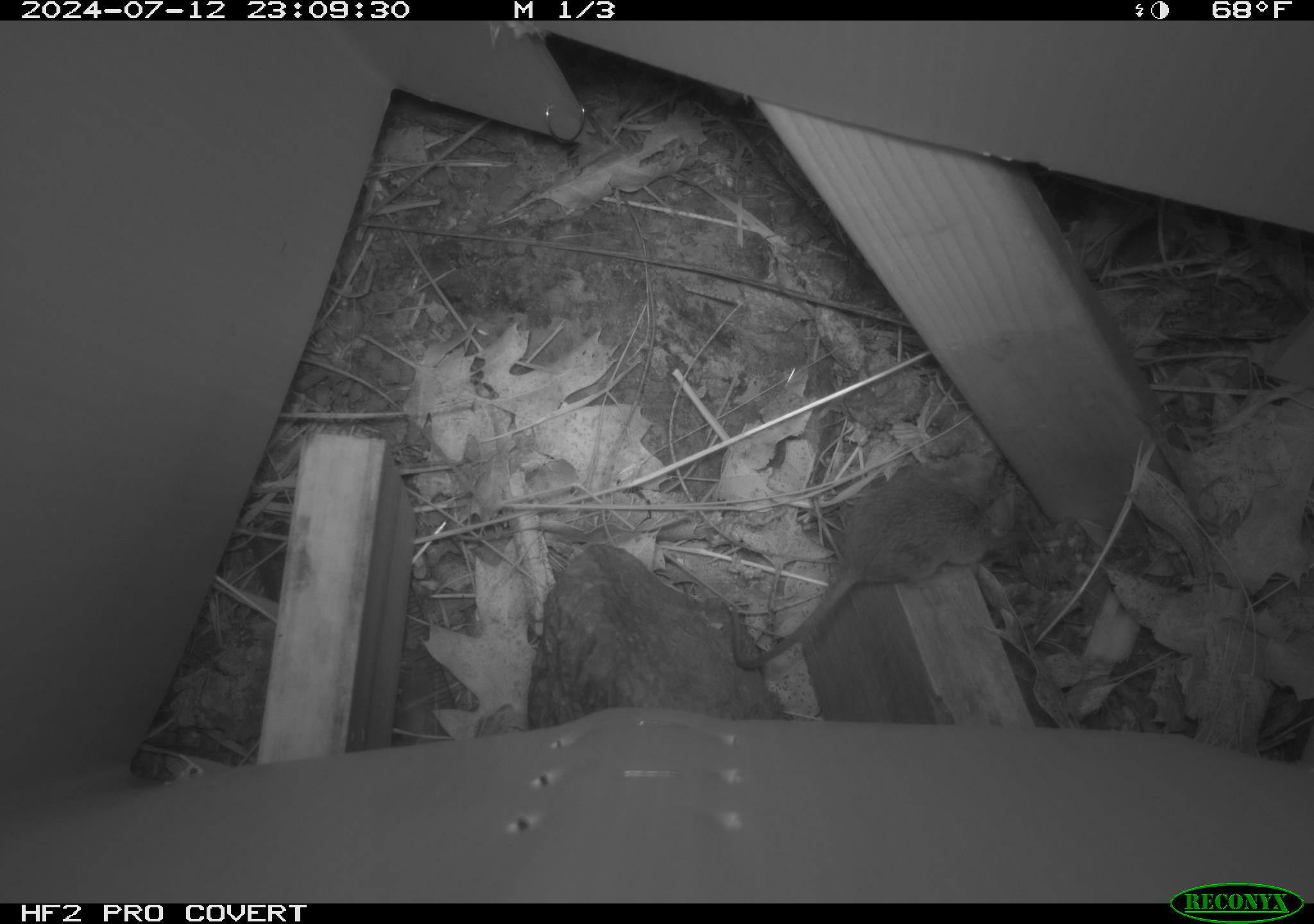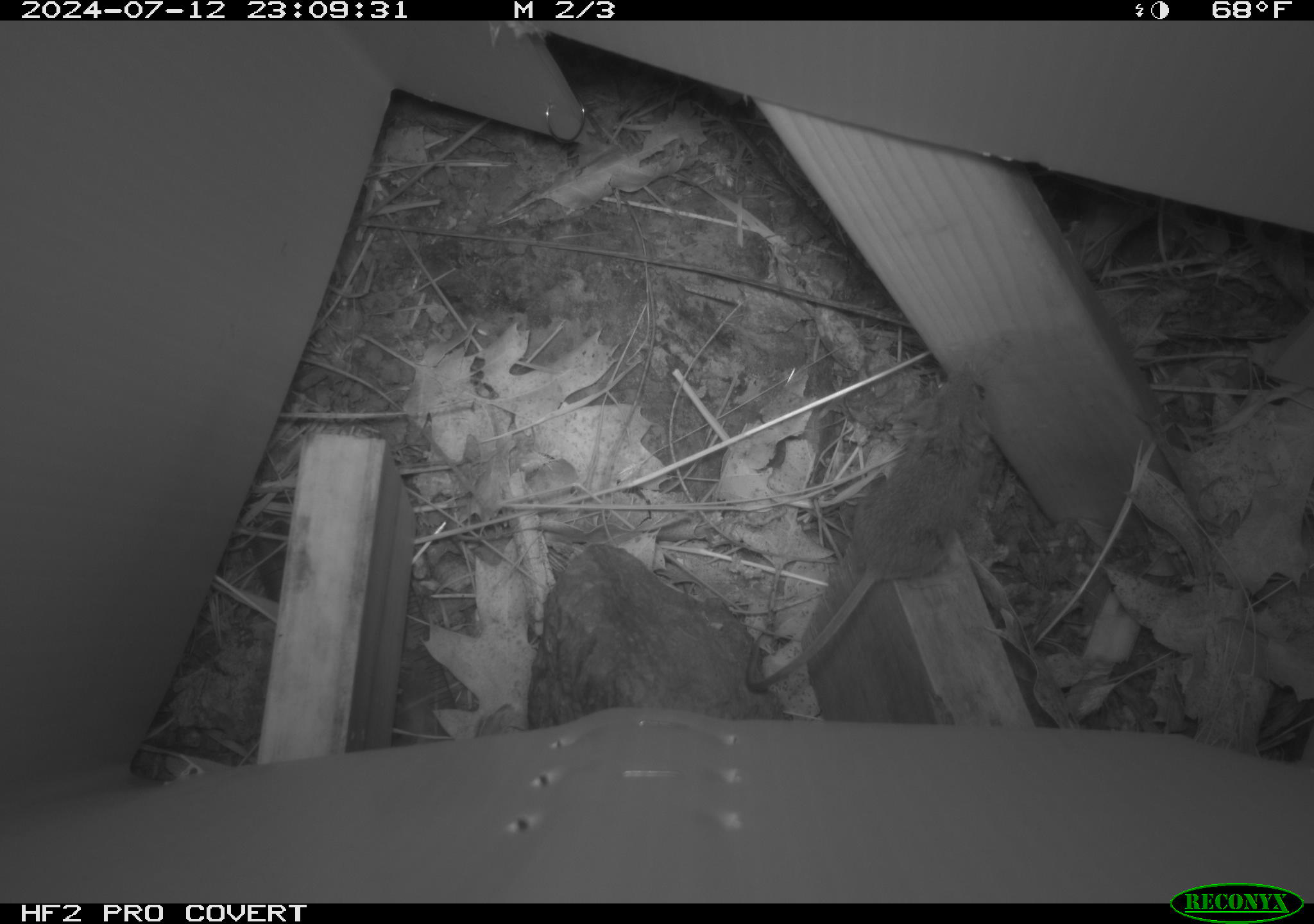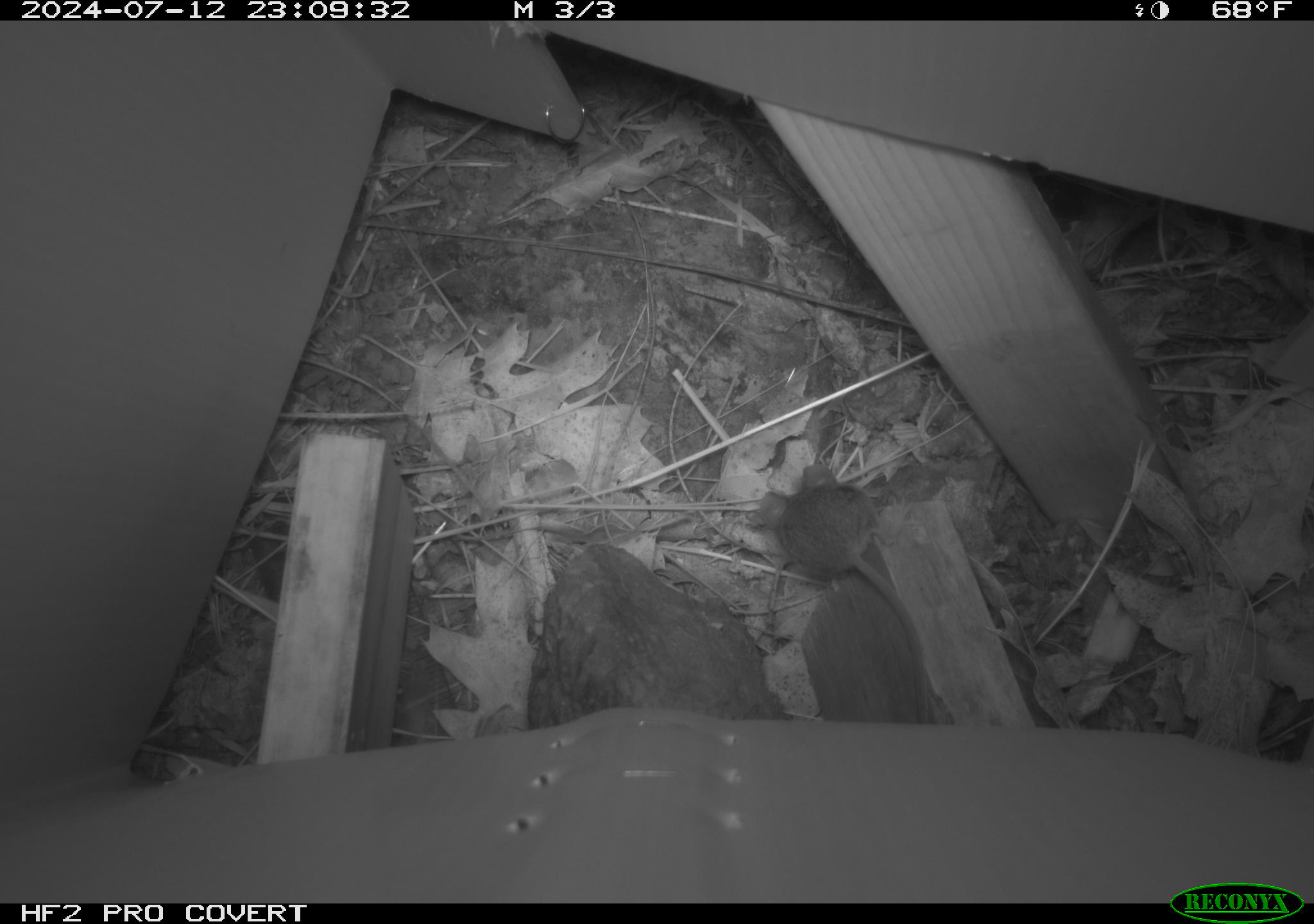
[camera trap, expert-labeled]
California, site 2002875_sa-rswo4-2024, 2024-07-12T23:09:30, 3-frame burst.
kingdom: Animalia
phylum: Chordata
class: Mammalia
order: Rodentia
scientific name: Rodentia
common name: mouse species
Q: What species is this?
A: Mouse species (Rodentia).